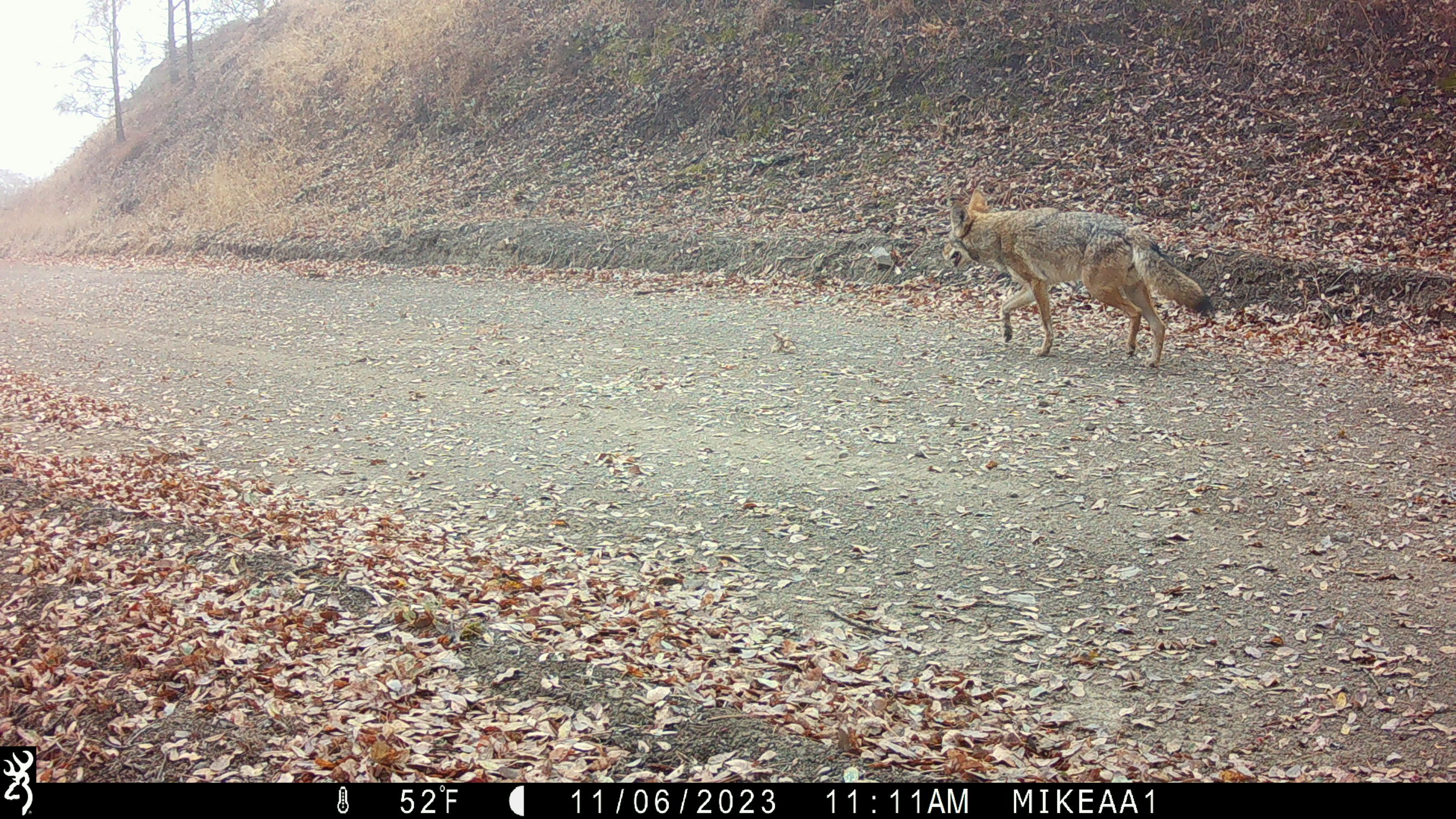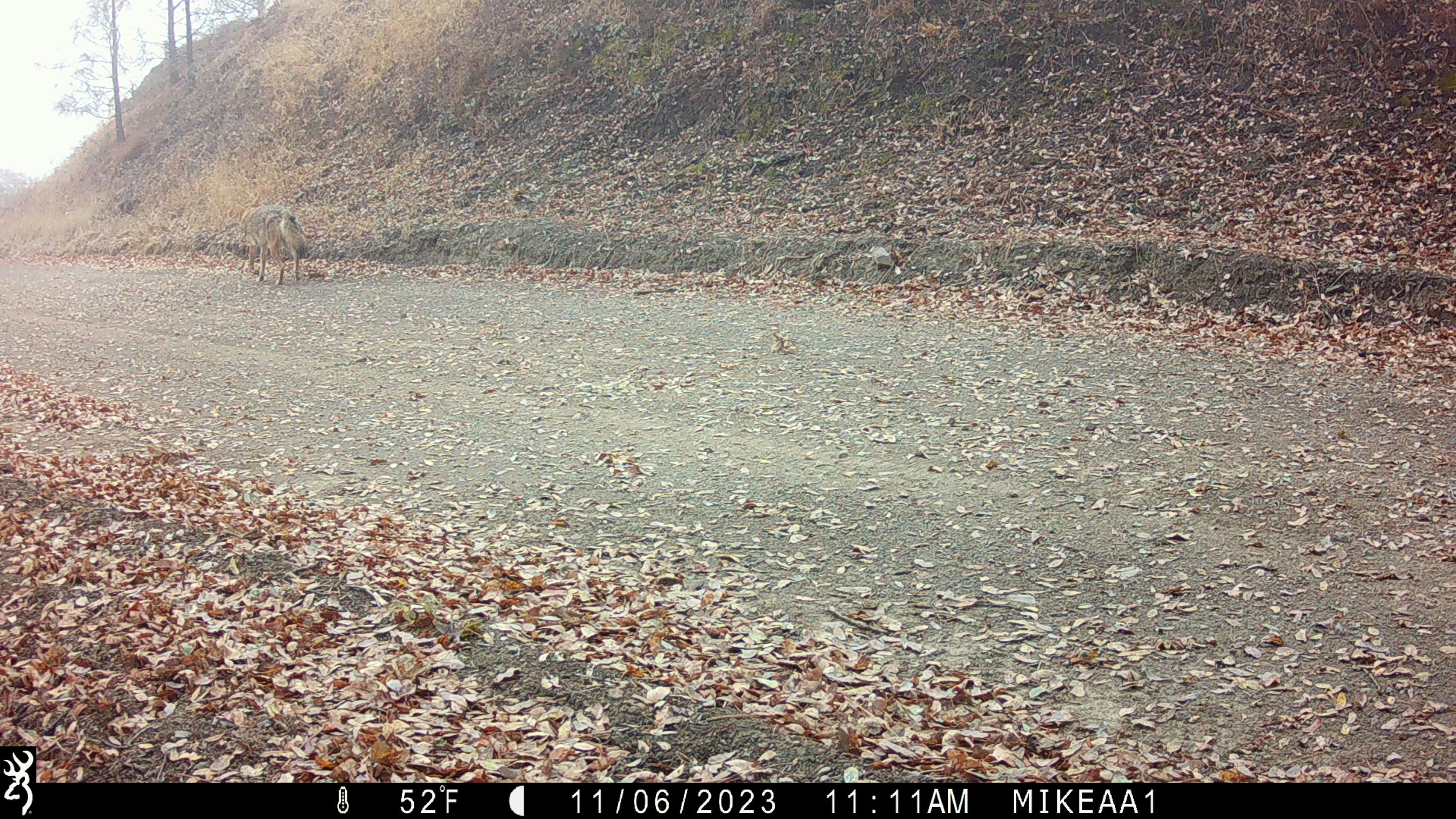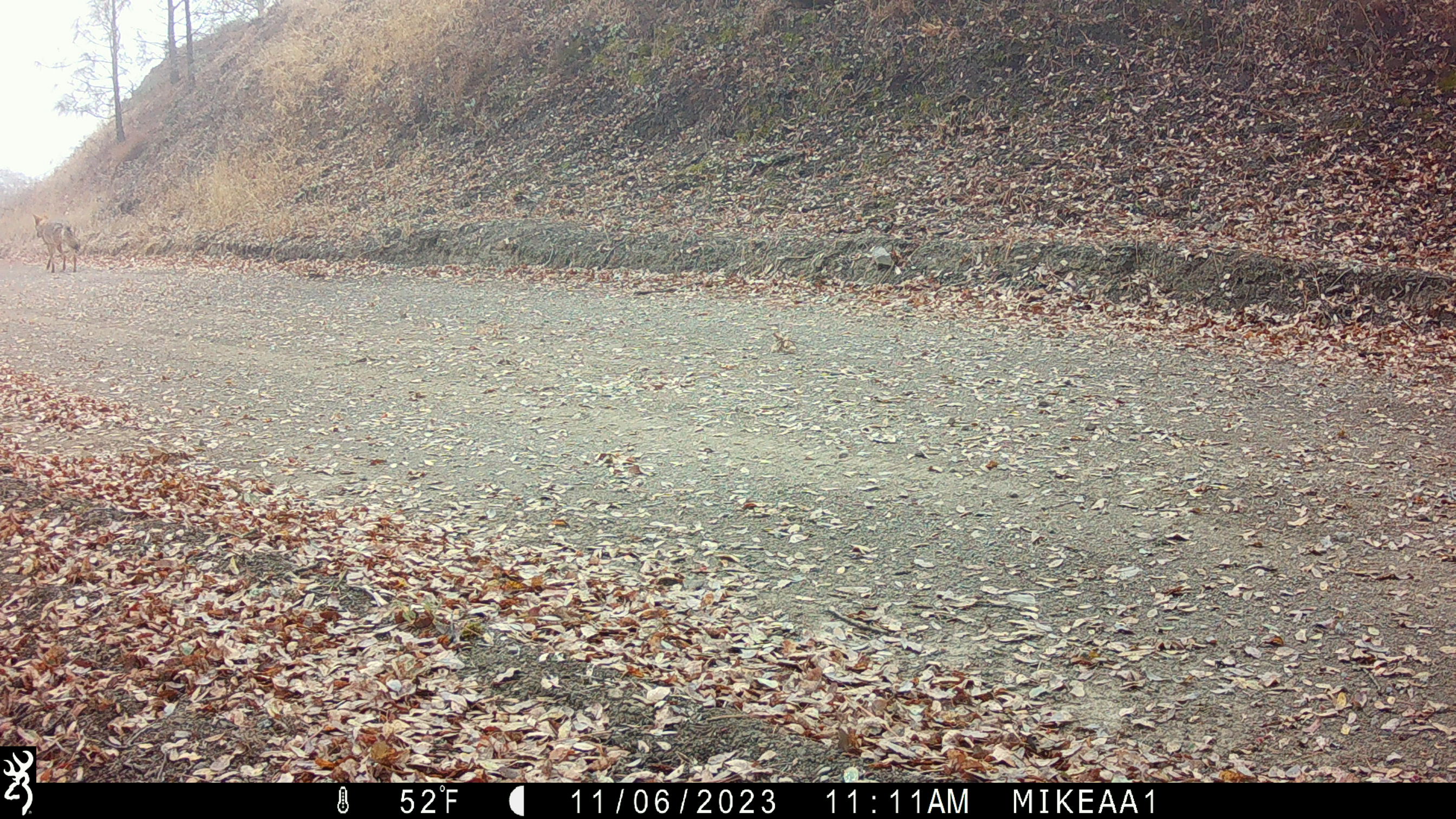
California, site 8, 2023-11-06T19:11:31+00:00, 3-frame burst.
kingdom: Animalia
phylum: Chordata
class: Mammalia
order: Carnivora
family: Canidae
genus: Canis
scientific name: Canis latrans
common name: coyote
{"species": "coyote (Canis latrans)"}